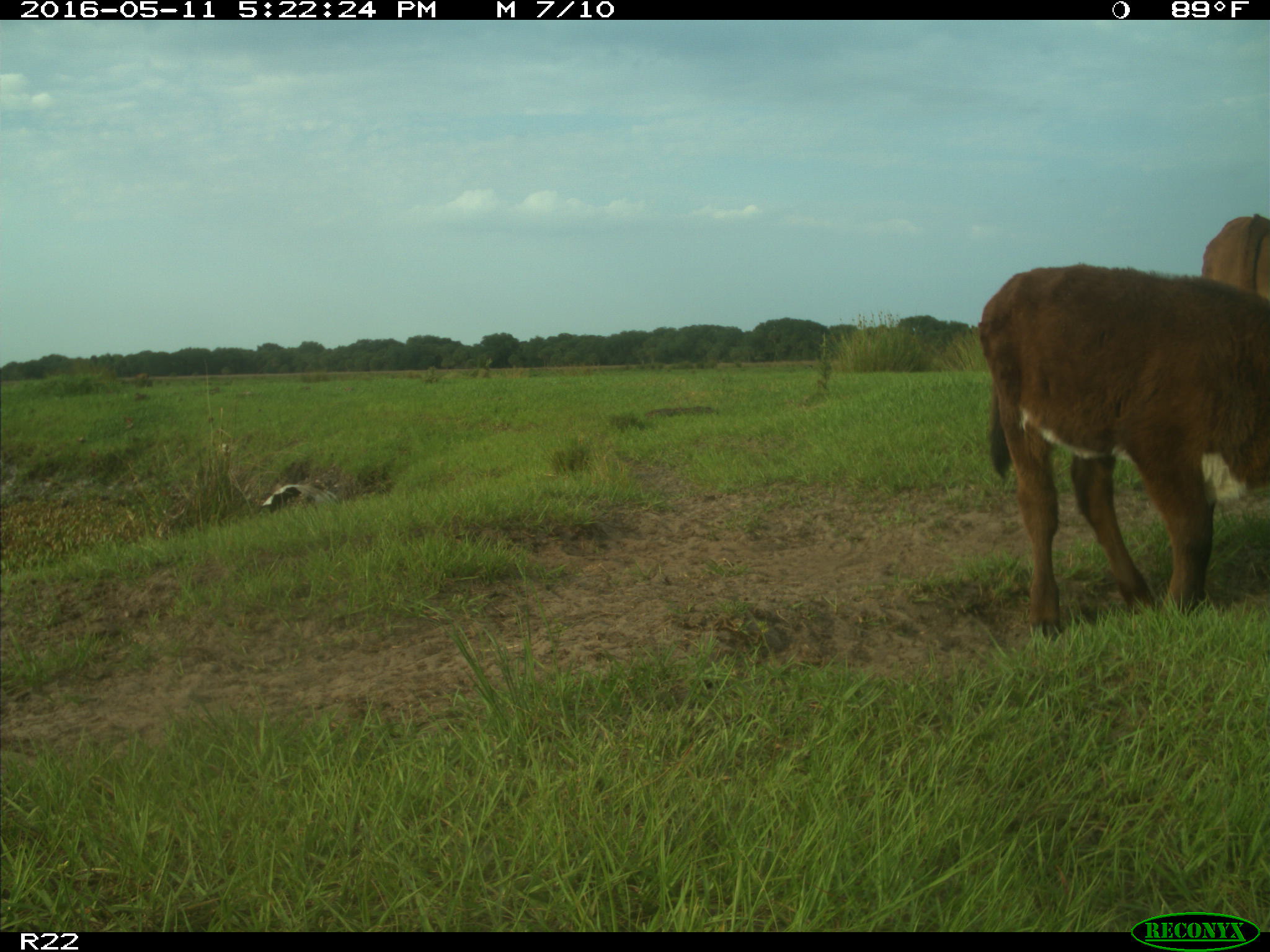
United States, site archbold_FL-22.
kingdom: Animalia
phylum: Chordata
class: Mammalia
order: Artiodactyla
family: Bovidae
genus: Bos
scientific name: Bos taurus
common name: domestic cow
Bos taurus (domestic cow).